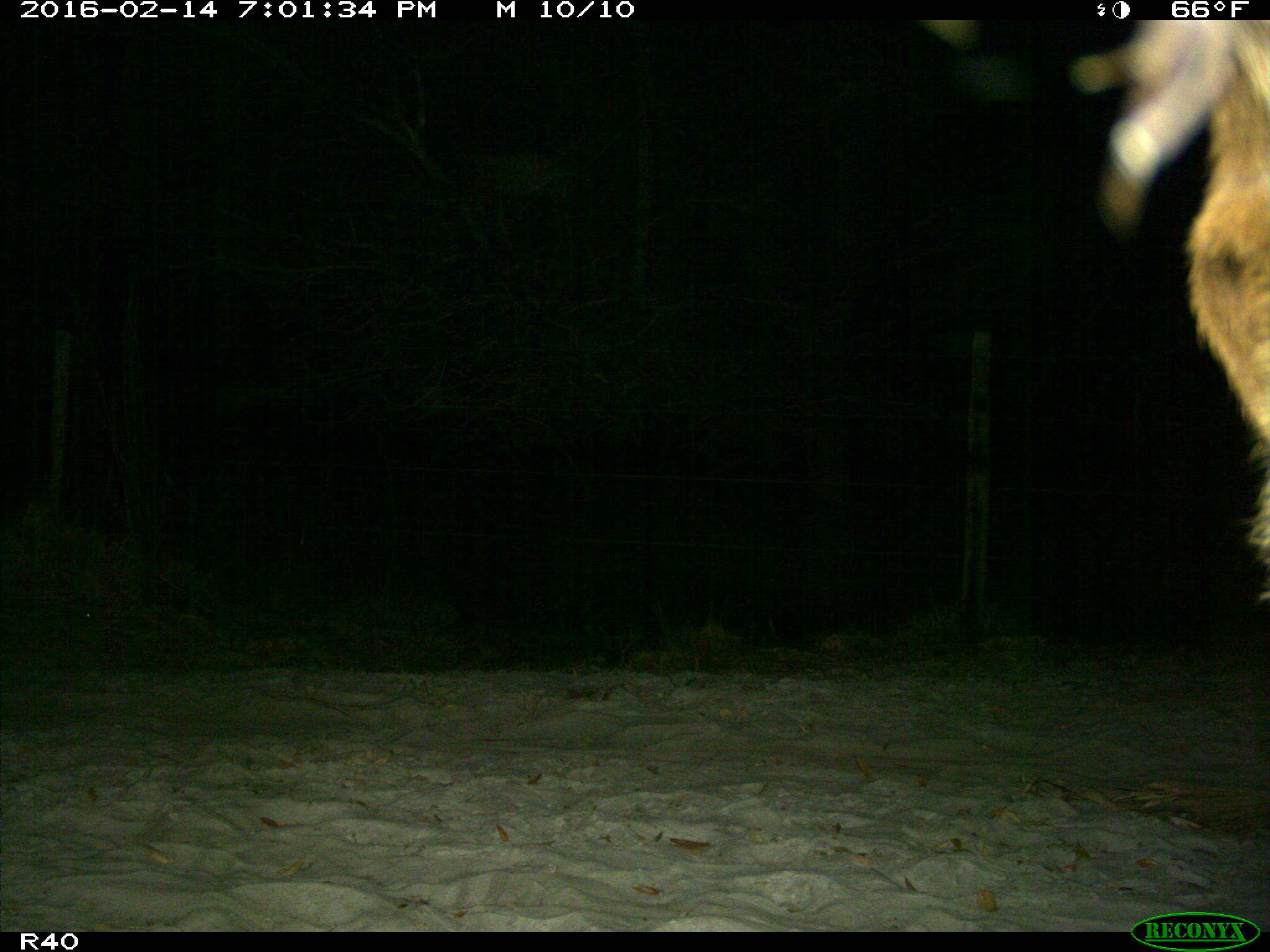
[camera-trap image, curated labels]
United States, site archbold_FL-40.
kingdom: Animalia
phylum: Chordata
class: Mammalia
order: Artiodactyla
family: Bovidae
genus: Bos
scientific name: Bos taurus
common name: domestic cow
Bos taurus (domestic cow).